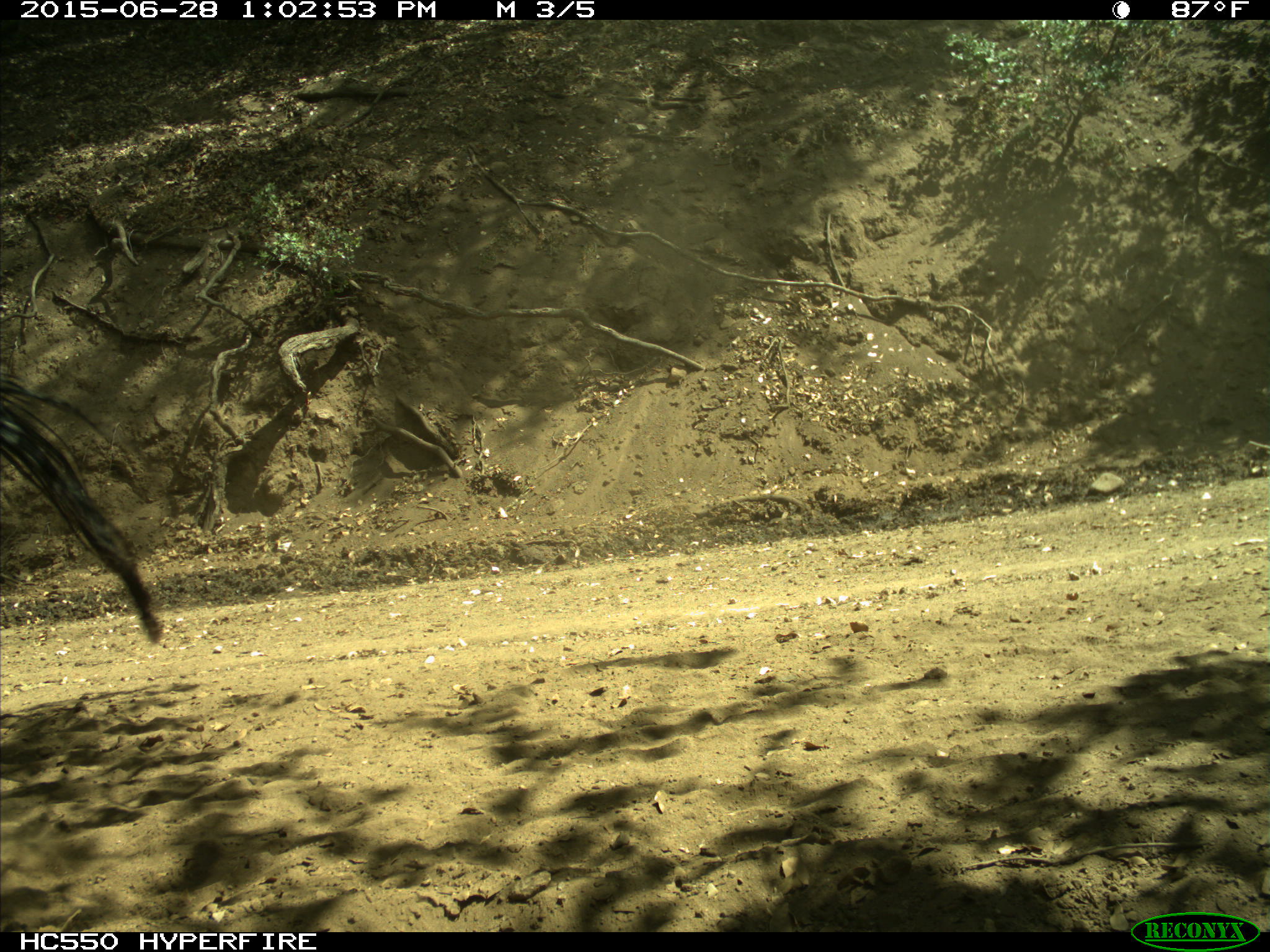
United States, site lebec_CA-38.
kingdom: Animalia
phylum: Chordata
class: Mammalia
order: Artiodactyla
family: Bovidae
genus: Bos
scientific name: Bos taurus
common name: domestic cow